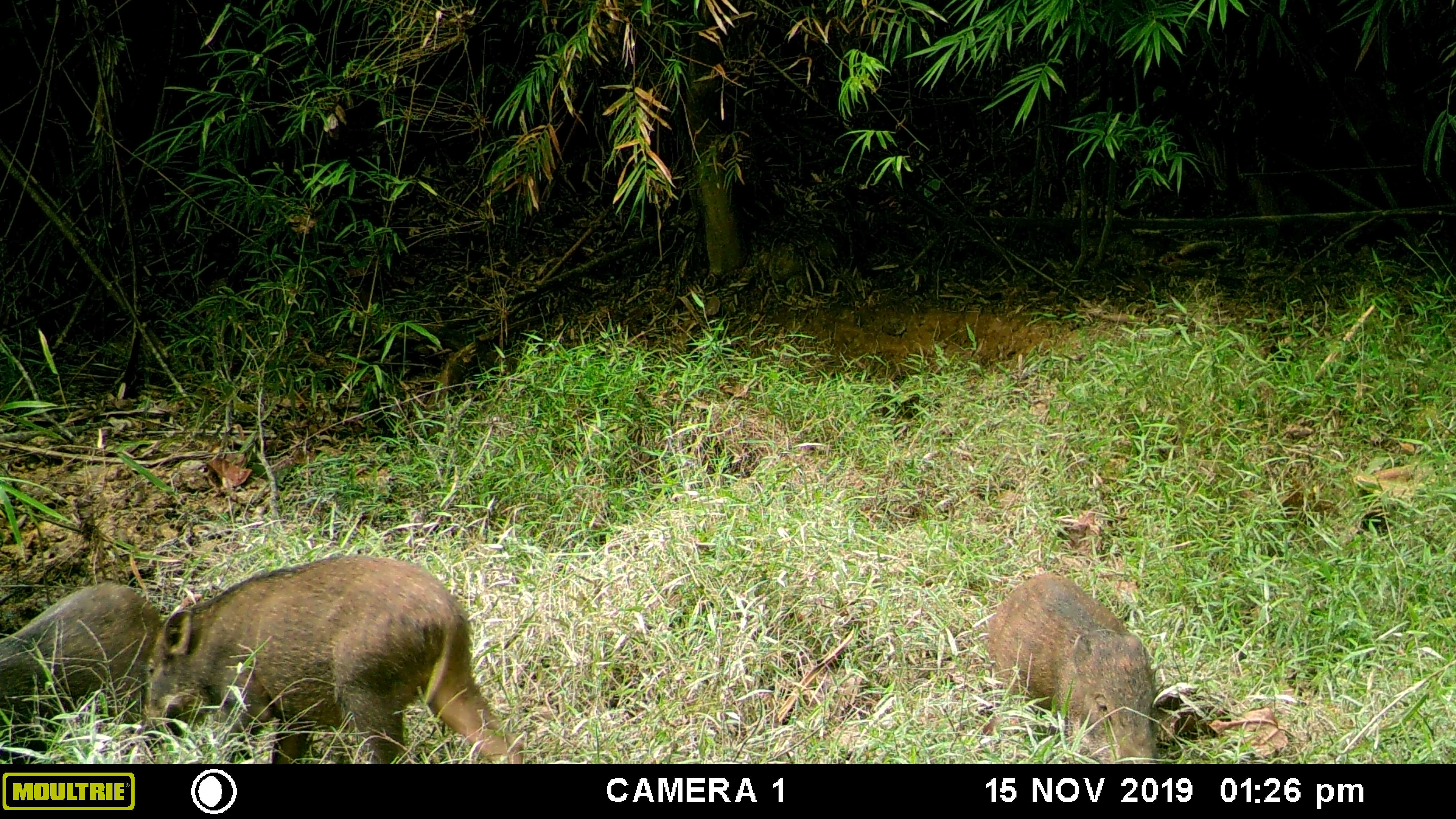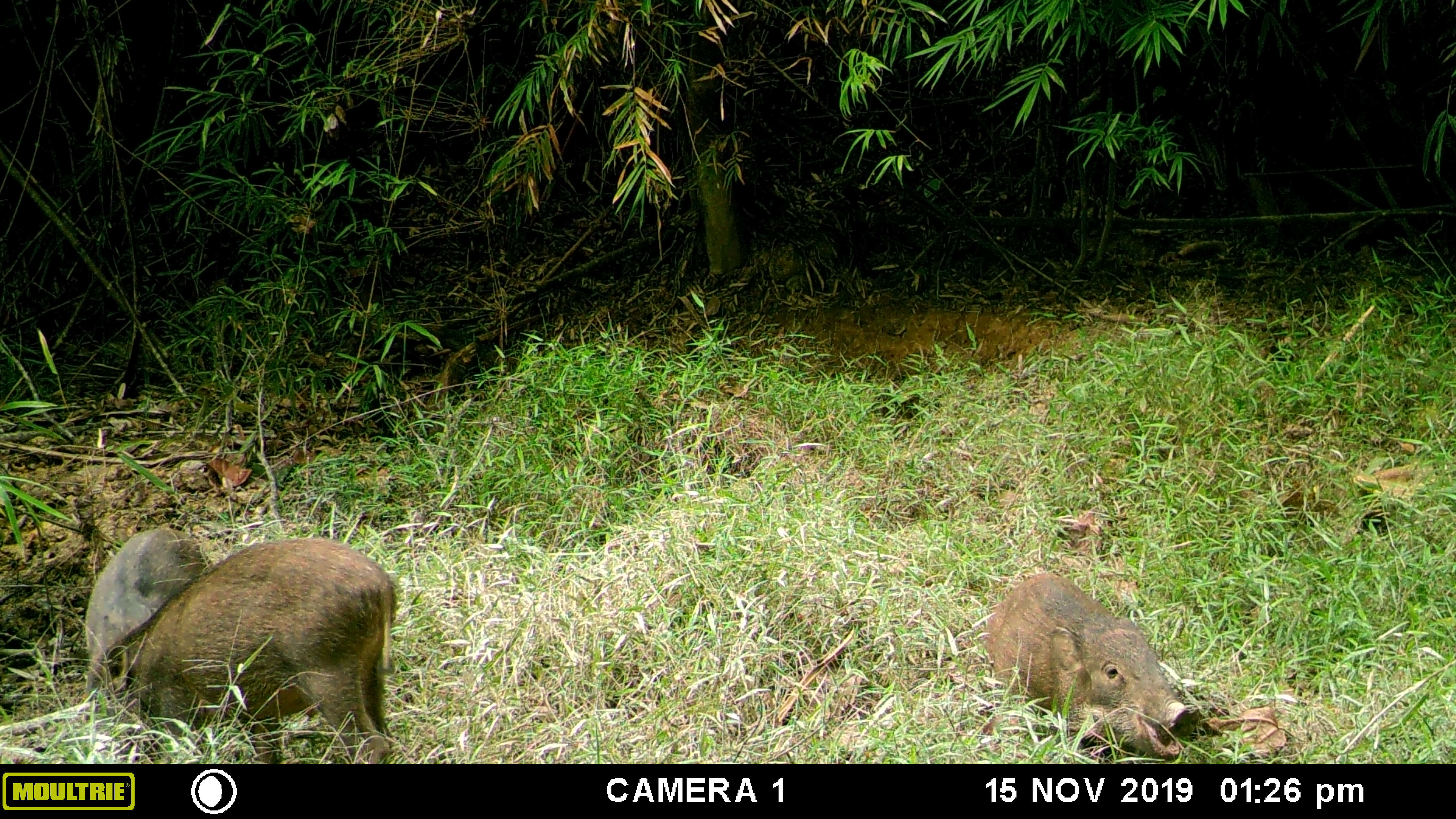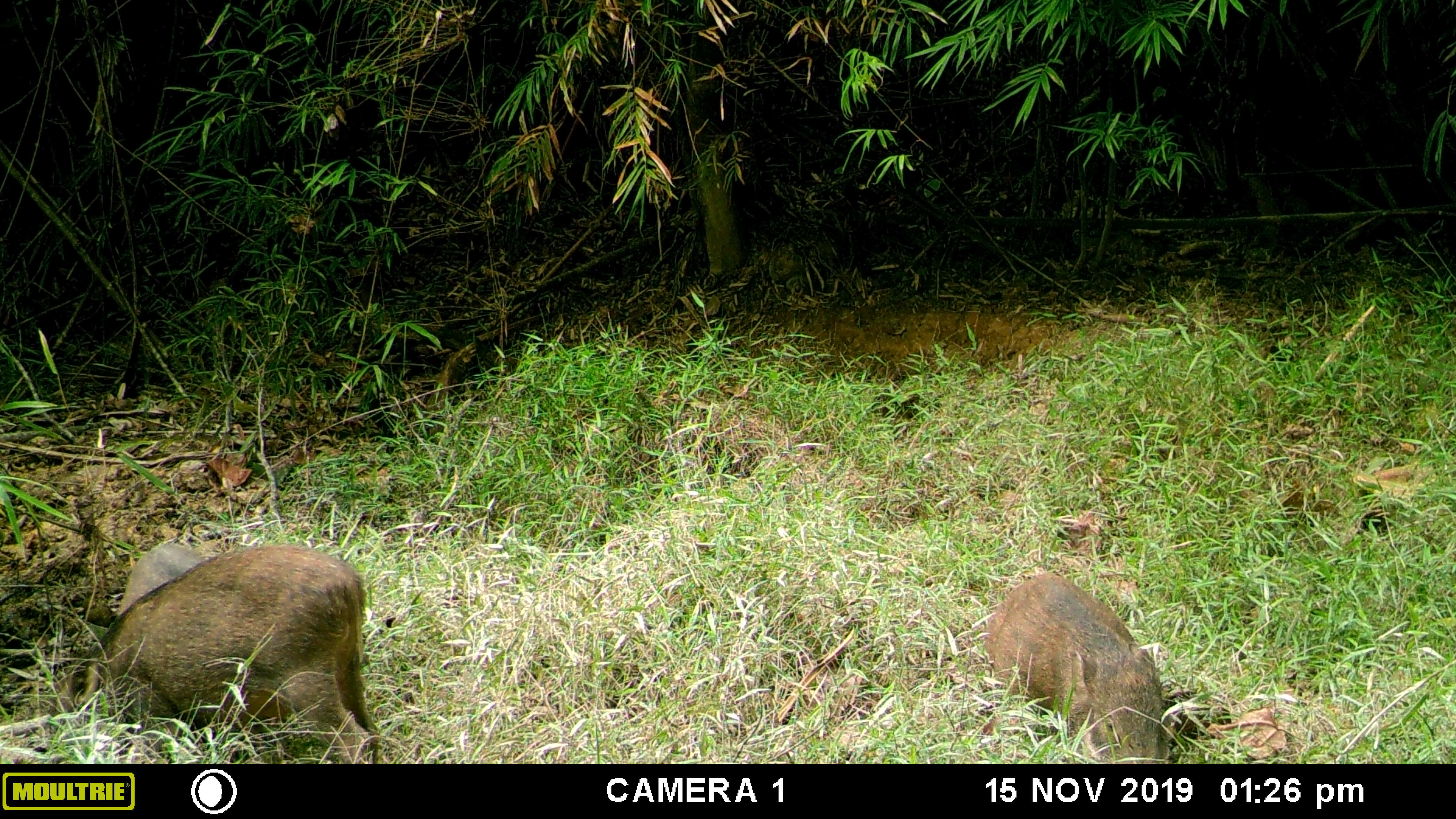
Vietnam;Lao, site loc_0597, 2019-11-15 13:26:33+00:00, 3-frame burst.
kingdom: Animalia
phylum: Chordata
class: Mammalia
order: Artiodactyla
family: Suidae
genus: Sus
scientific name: Sus scrofa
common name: eurasian wild pig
Eurasian wild pig (Sus scrofa). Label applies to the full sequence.